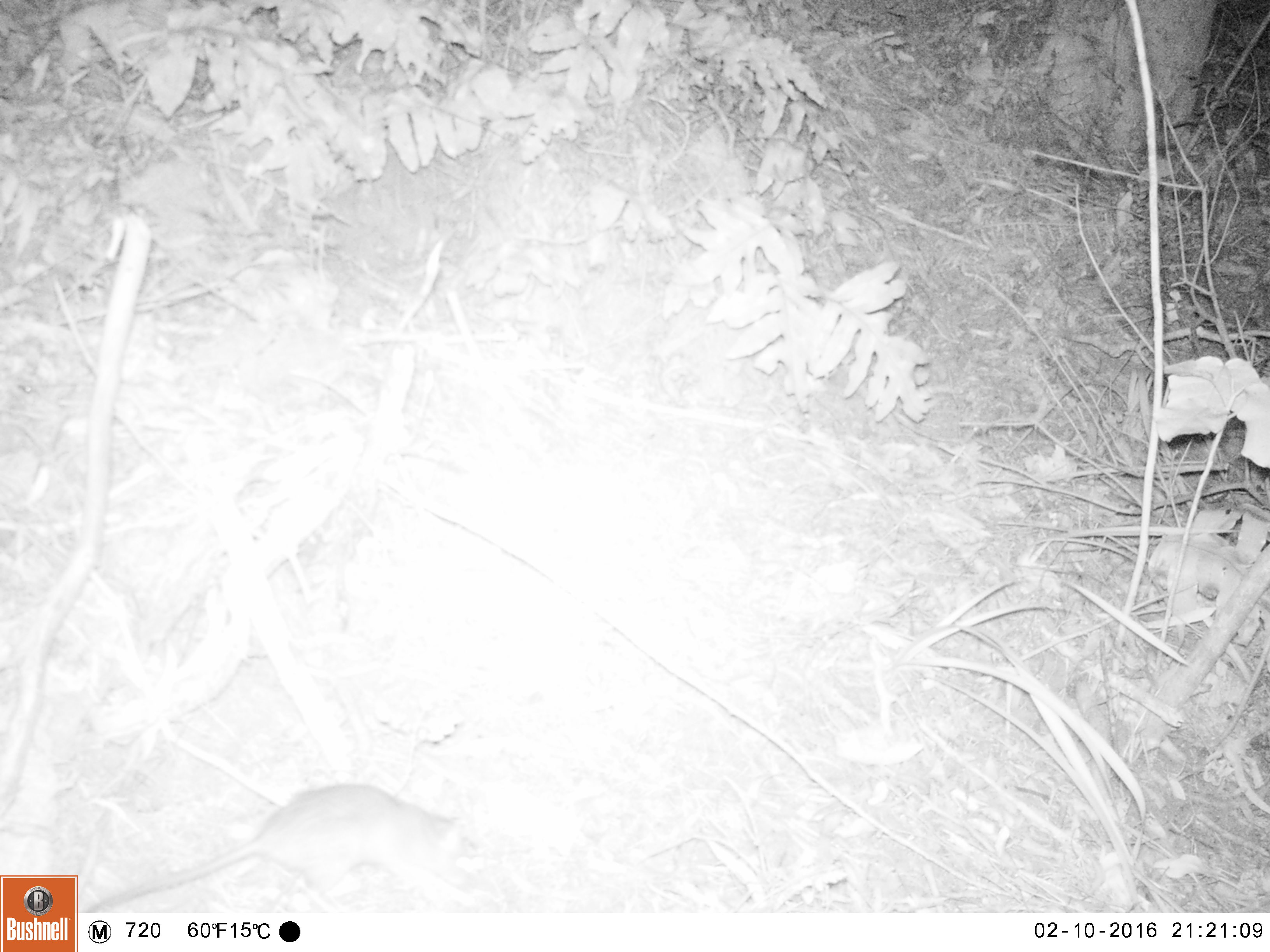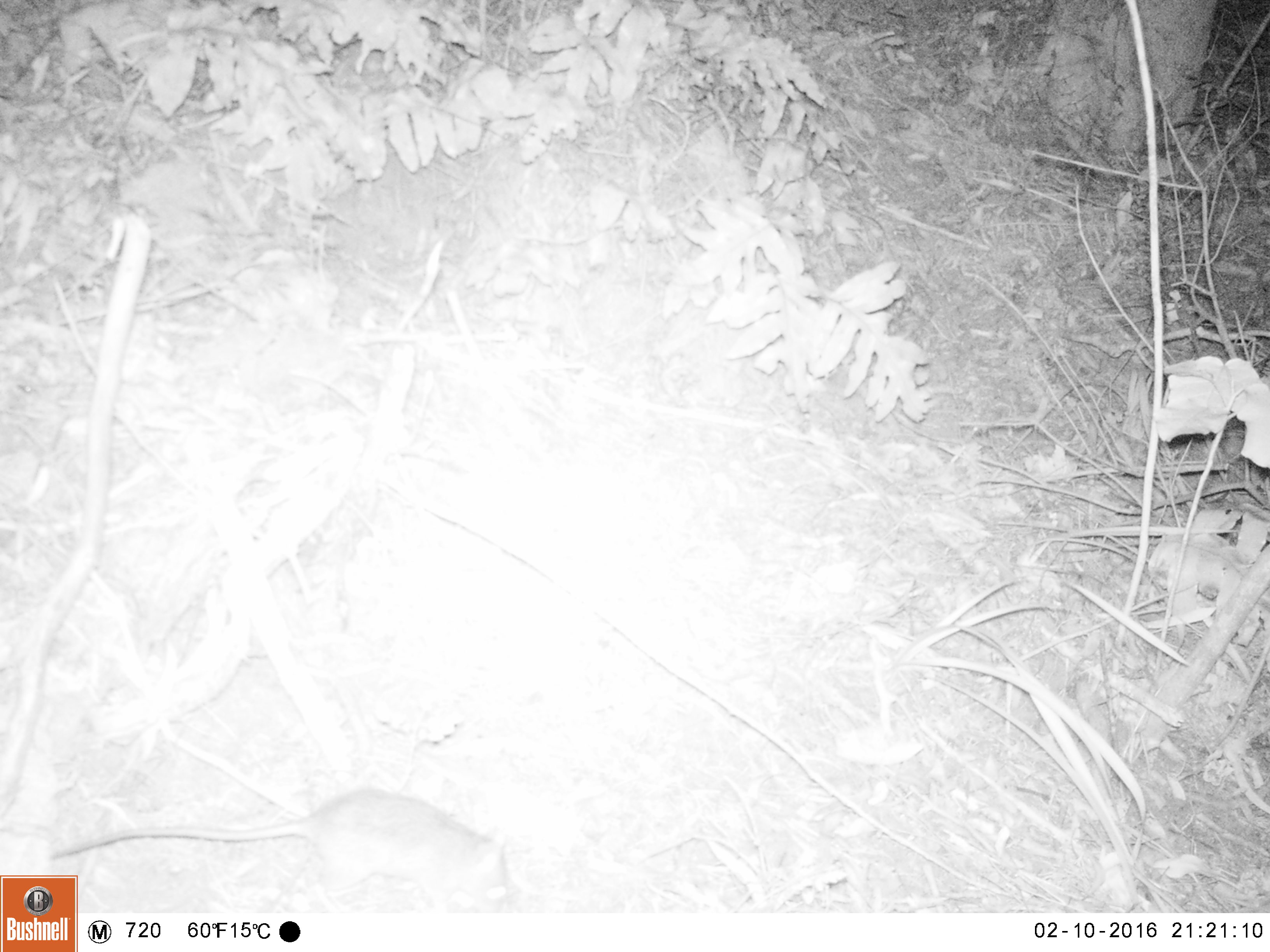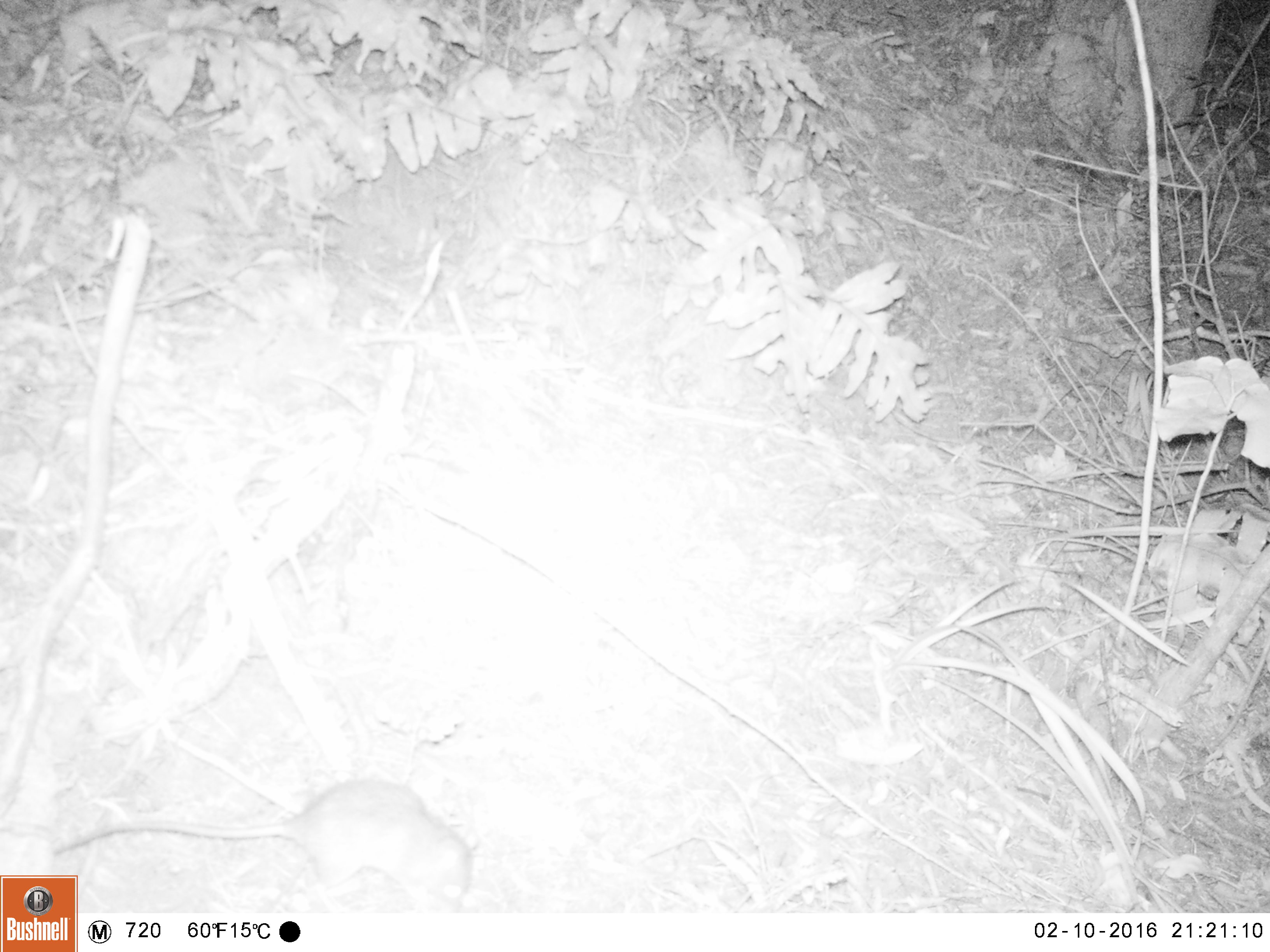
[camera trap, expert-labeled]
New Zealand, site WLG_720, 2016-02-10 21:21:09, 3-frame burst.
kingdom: Animalia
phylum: Chordata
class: Mammalia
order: Rodentia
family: Muridae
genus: Rattus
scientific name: Rattus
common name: rat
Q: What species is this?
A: Rat (Rattus).